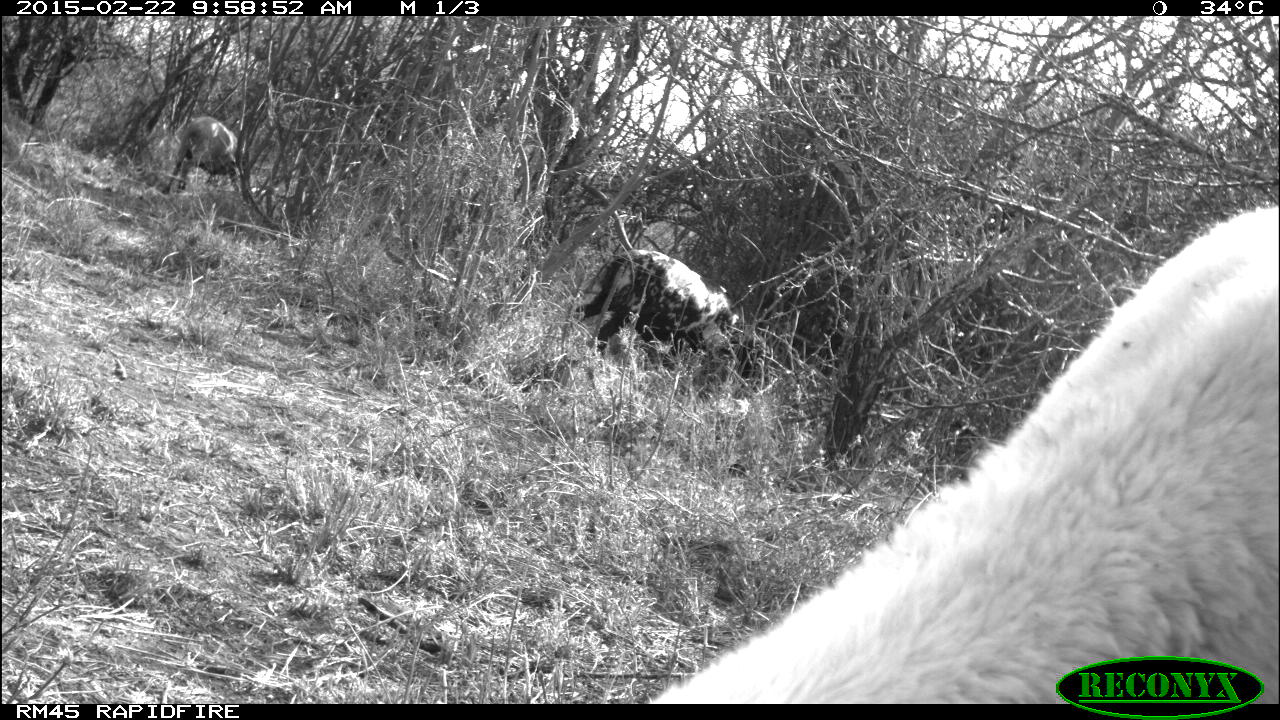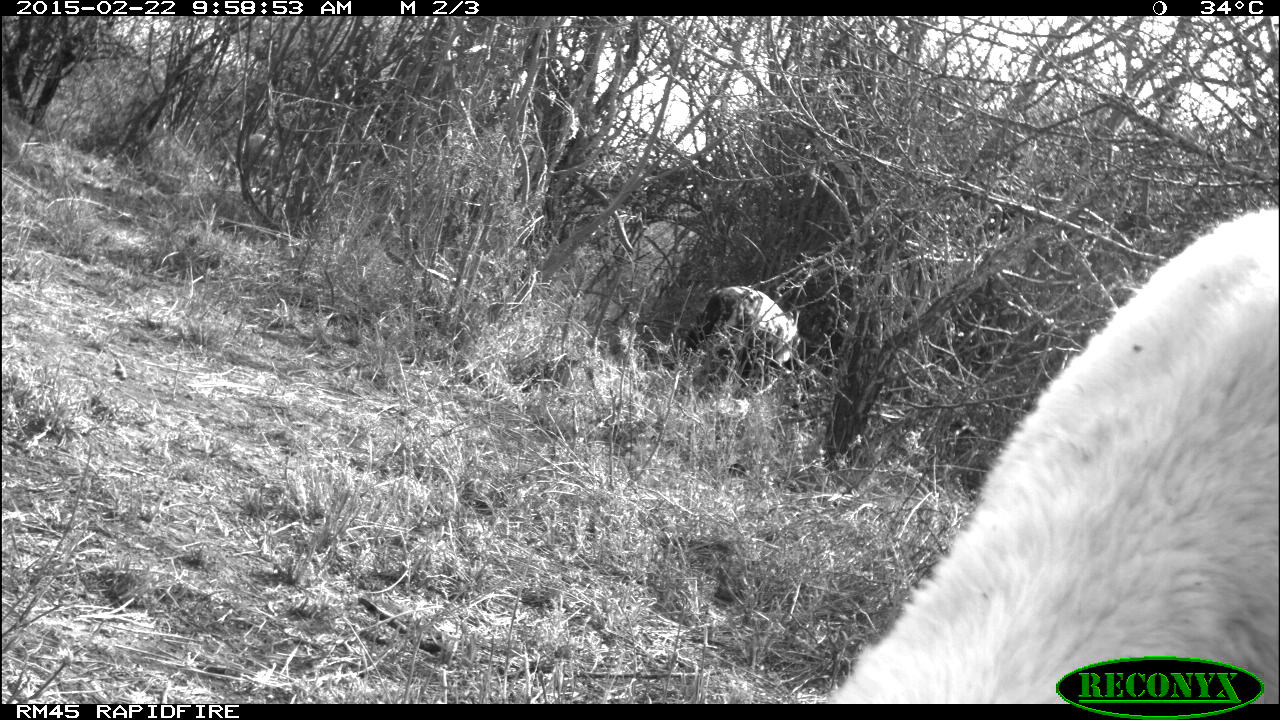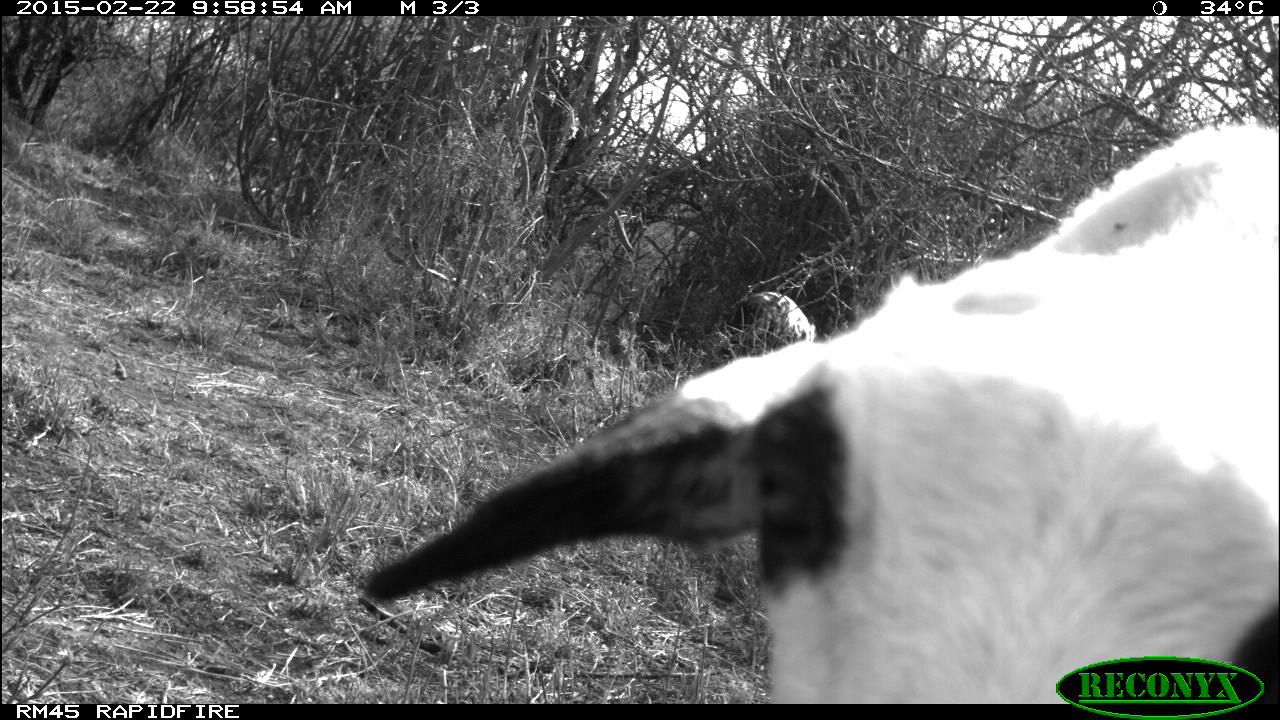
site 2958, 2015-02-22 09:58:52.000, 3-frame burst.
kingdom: Animalia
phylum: Chordata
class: Mammalia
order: Artiodactyla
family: Bovidae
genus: Capra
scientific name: Capra aegagrus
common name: wild goat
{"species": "Capra aegagrus (wild goat)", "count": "5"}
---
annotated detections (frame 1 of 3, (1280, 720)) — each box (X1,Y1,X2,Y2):
capra aegagrus: (646,203,1277,700); (574,249,745,365); (162,116,245,202)